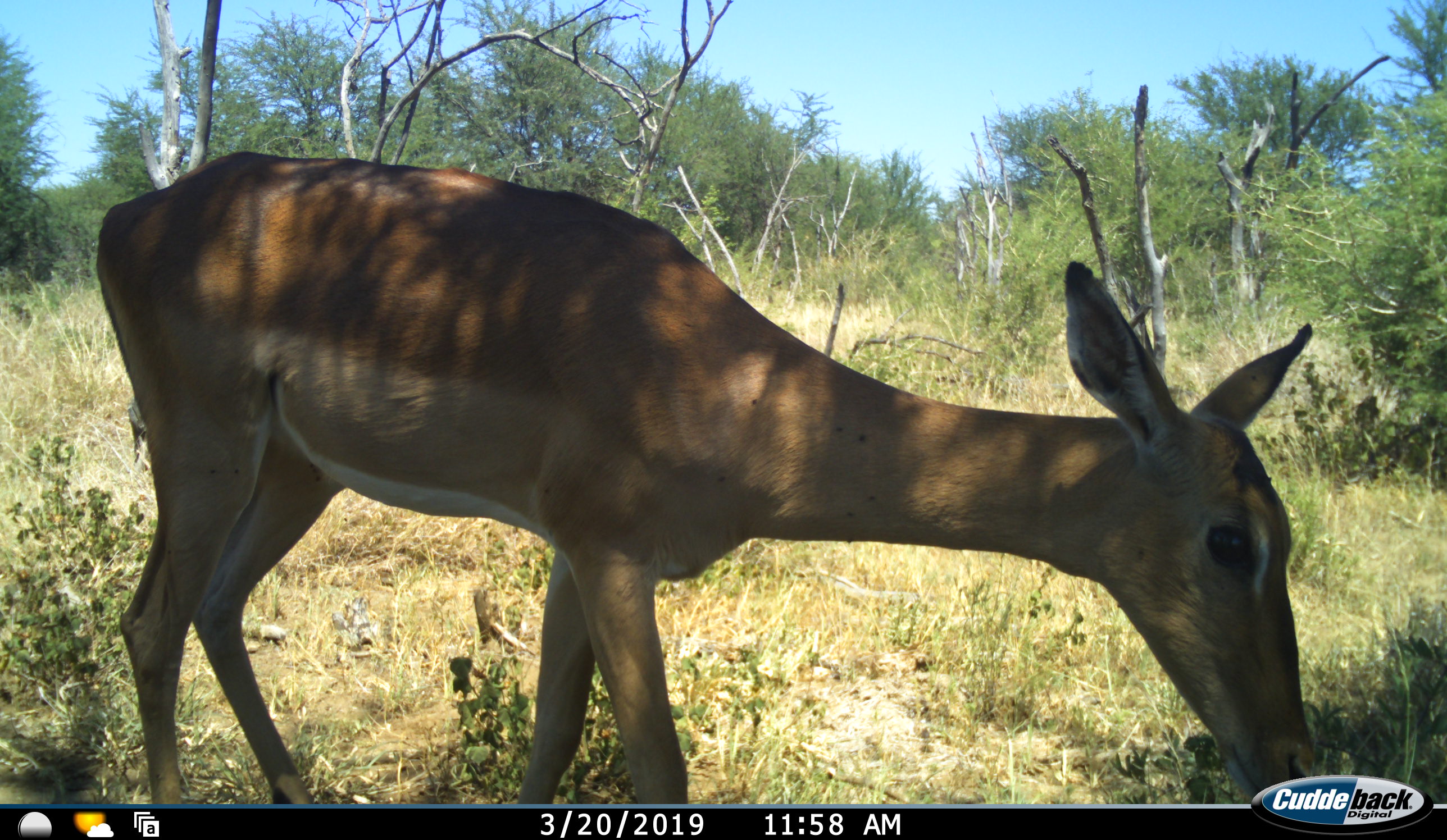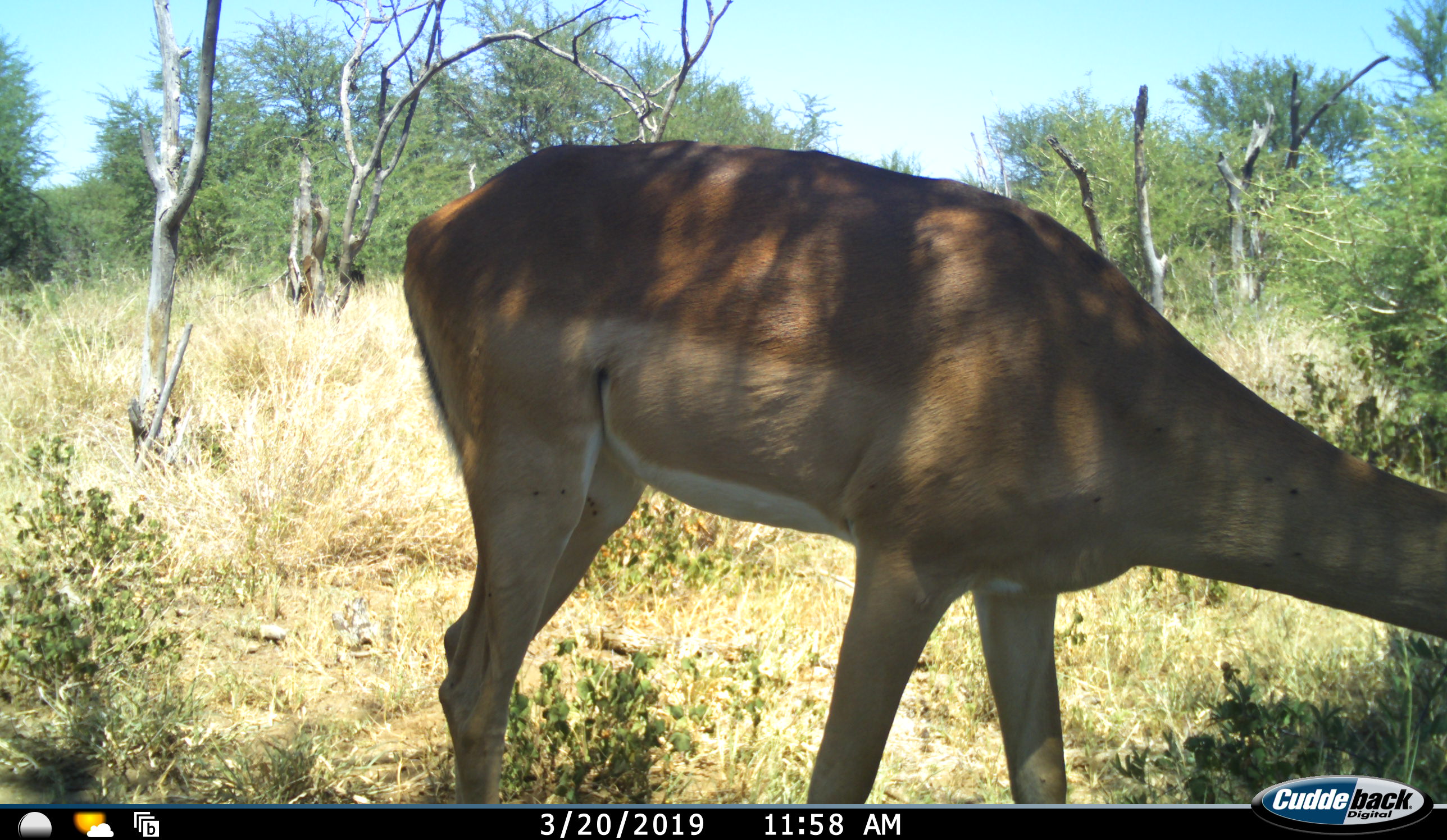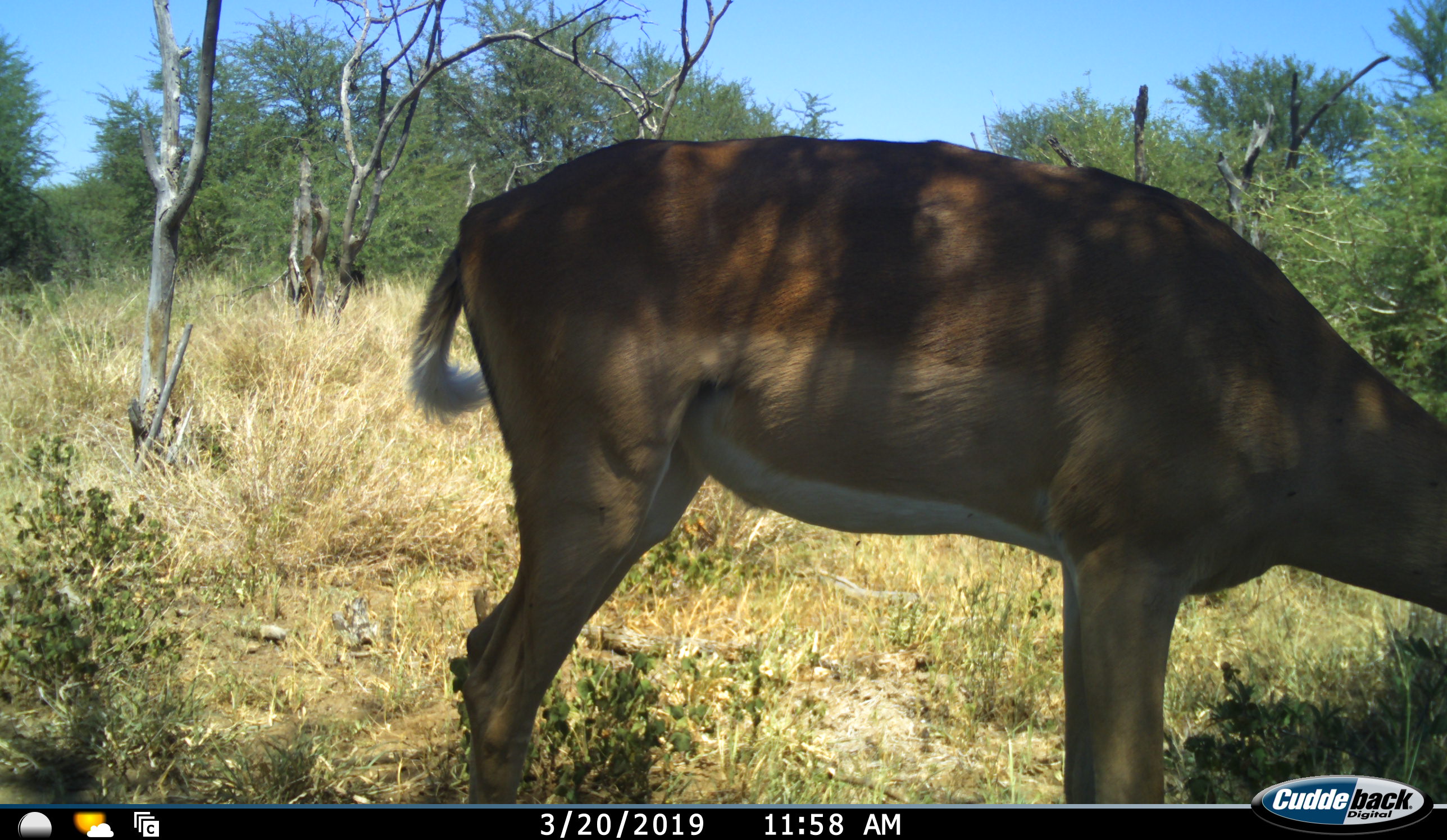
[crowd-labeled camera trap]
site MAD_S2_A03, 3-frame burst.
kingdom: Animalia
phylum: Chordata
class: Mammalia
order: Artiodactyla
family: Bovidae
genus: Aepyceros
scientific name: Aepyceros melampus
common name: impala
Impala (Aepyceros melampus), count 1. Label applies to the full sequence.